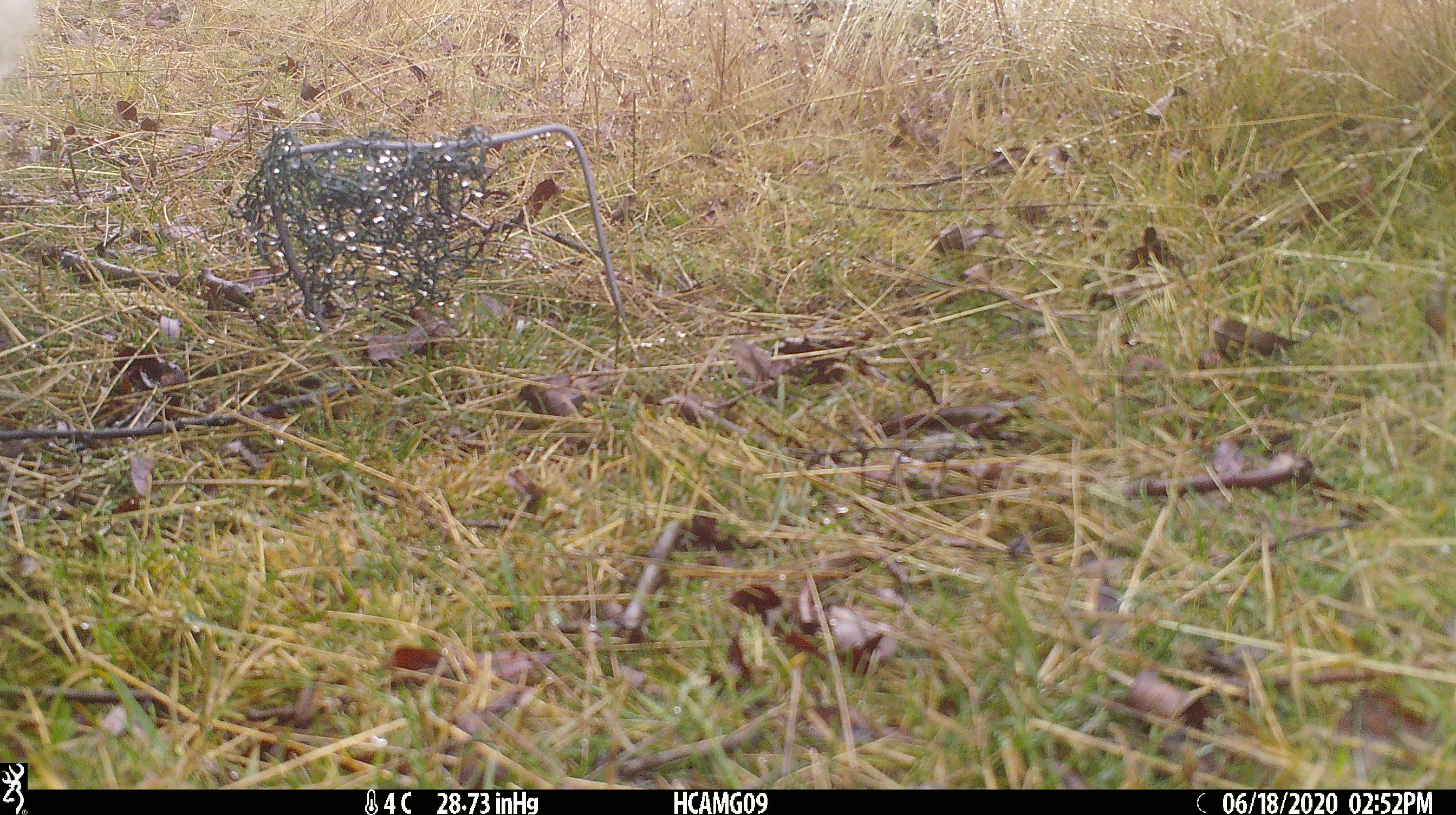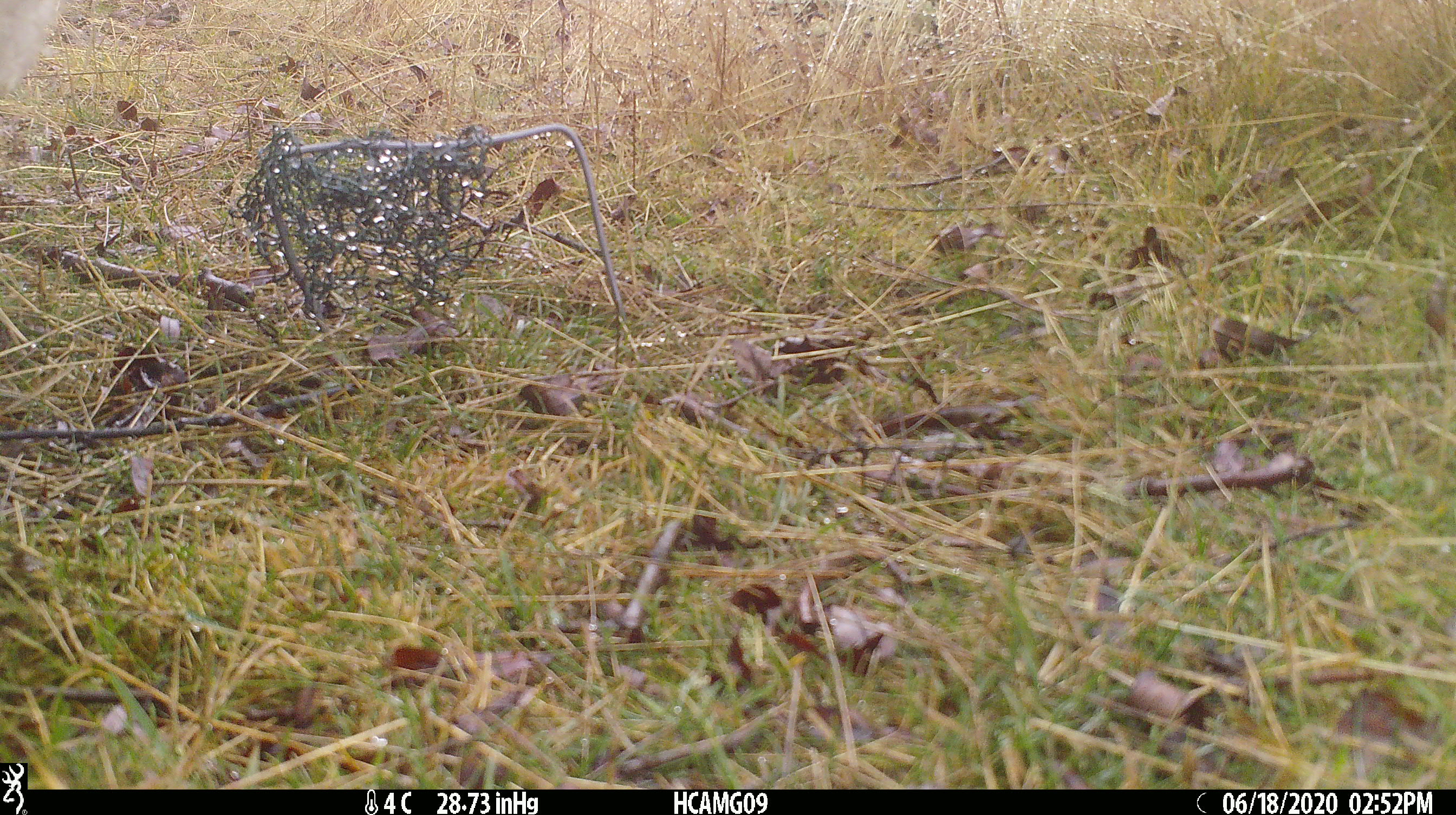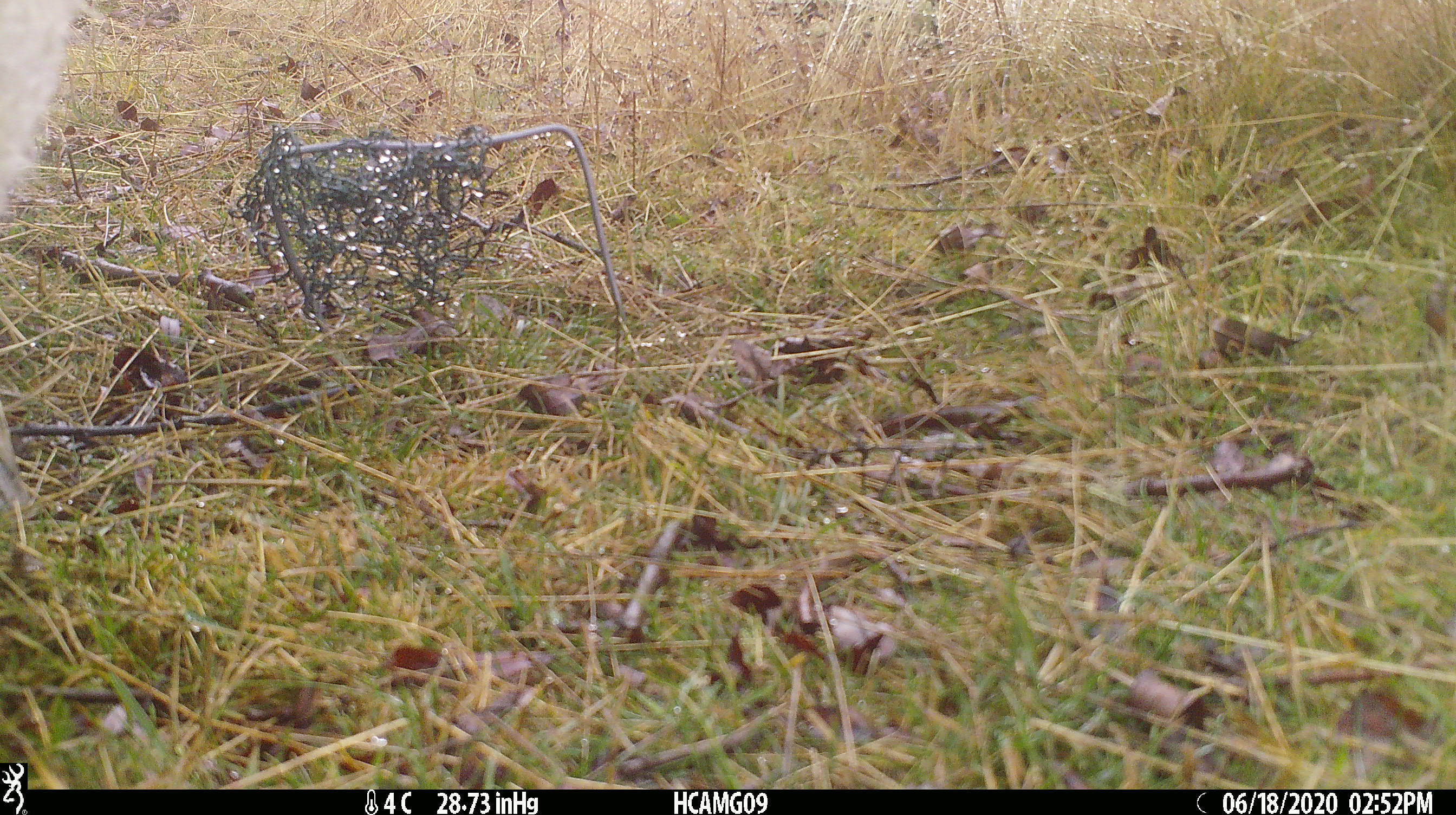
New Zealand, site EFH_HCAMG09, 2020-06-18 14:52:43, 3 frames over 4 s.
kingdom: Animalia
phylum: Chordata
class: Mammalia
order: Artiodactyla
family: Bovidae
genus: Ovis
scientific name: Ovis aries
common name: domestic sheep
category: sheep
Sheep (domestic sheep) (Ovis aries).